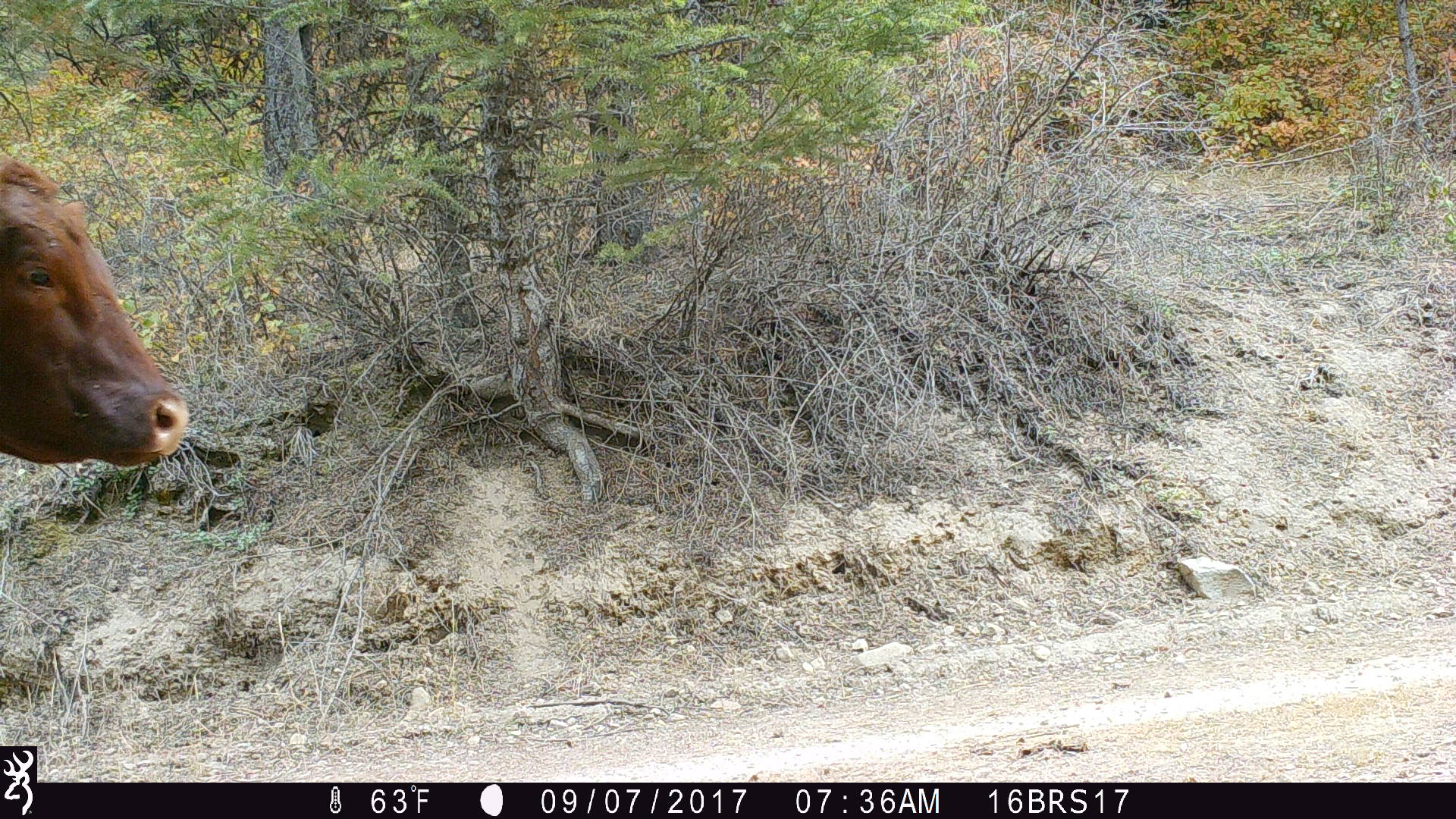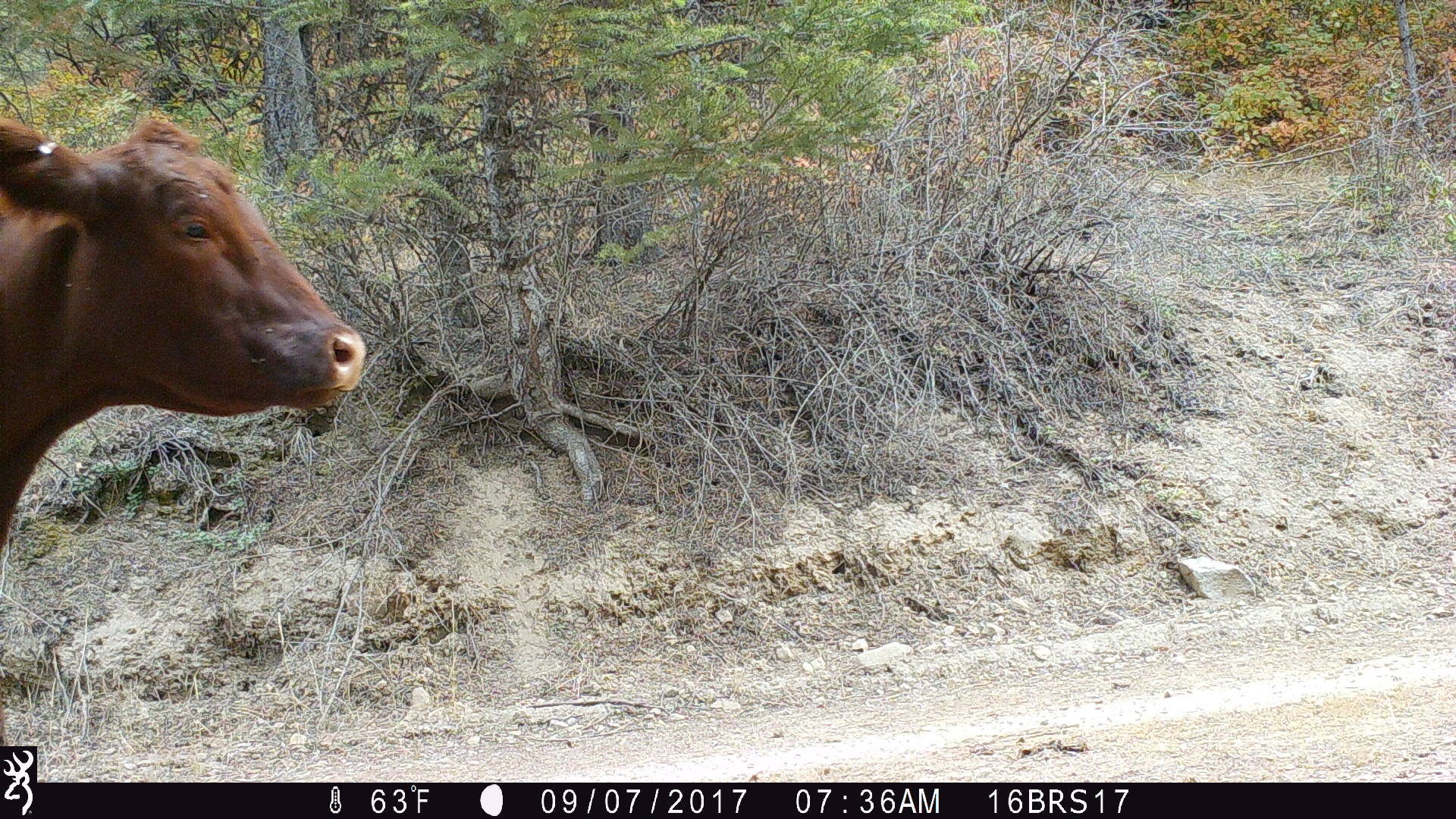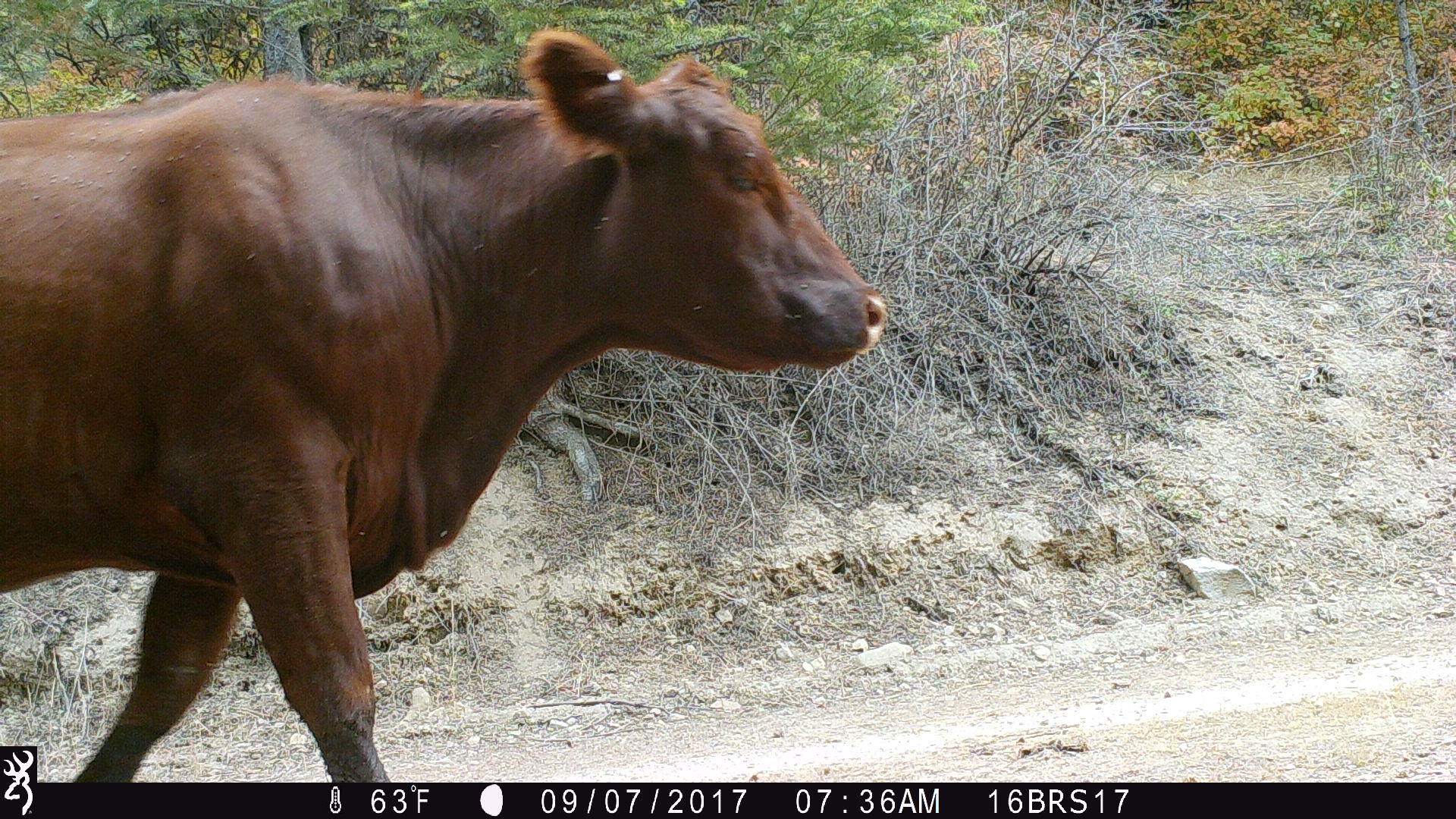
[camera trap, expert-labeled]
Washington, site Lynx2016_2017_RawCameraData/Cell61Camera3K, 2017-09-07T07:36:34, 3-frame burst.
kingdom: Animalia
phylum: Chordata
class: Mammalia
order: Artiodactyla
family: Bovidae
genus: Bos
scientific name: Bos taurus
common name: domestic cattle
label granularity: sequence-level